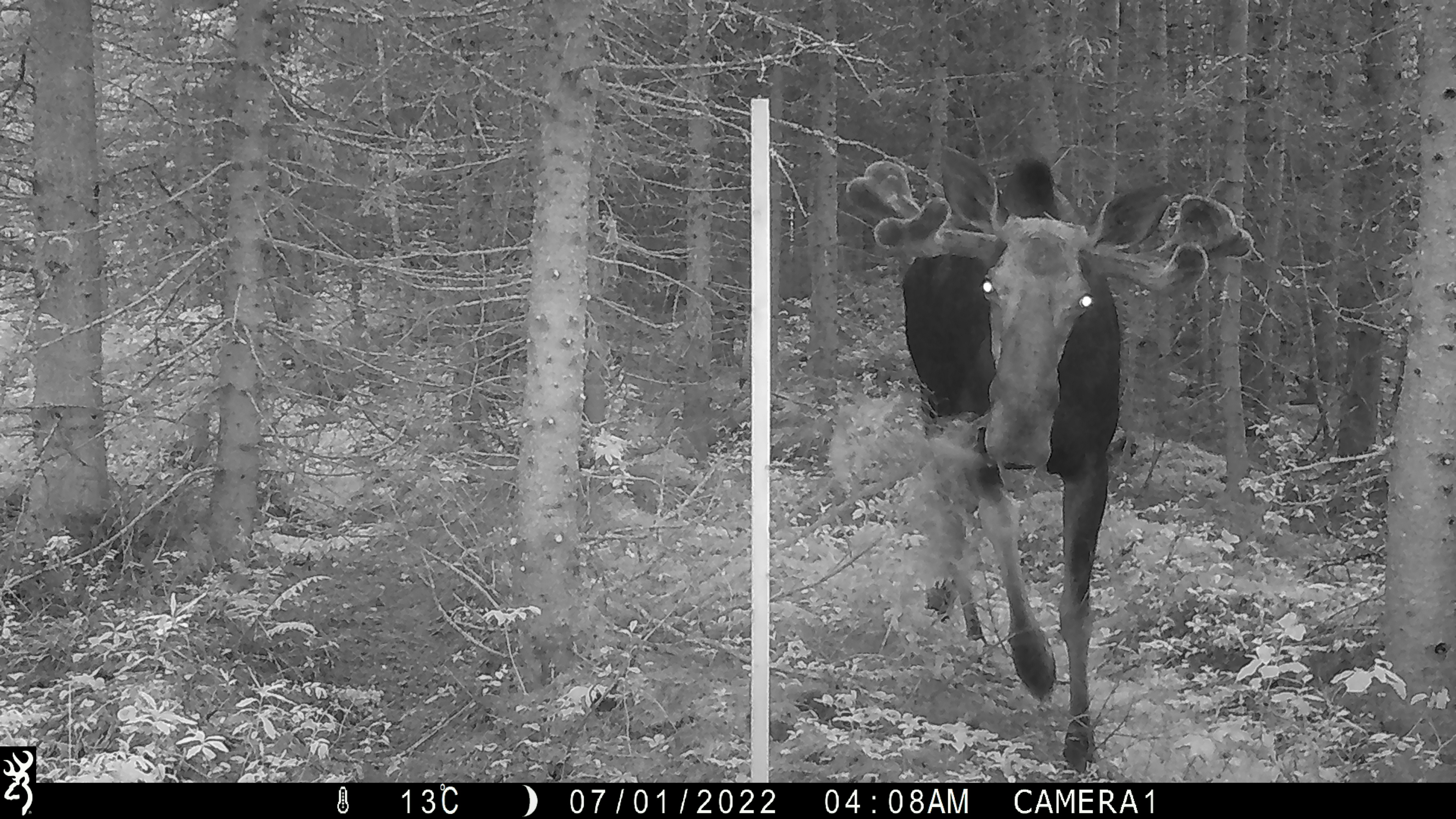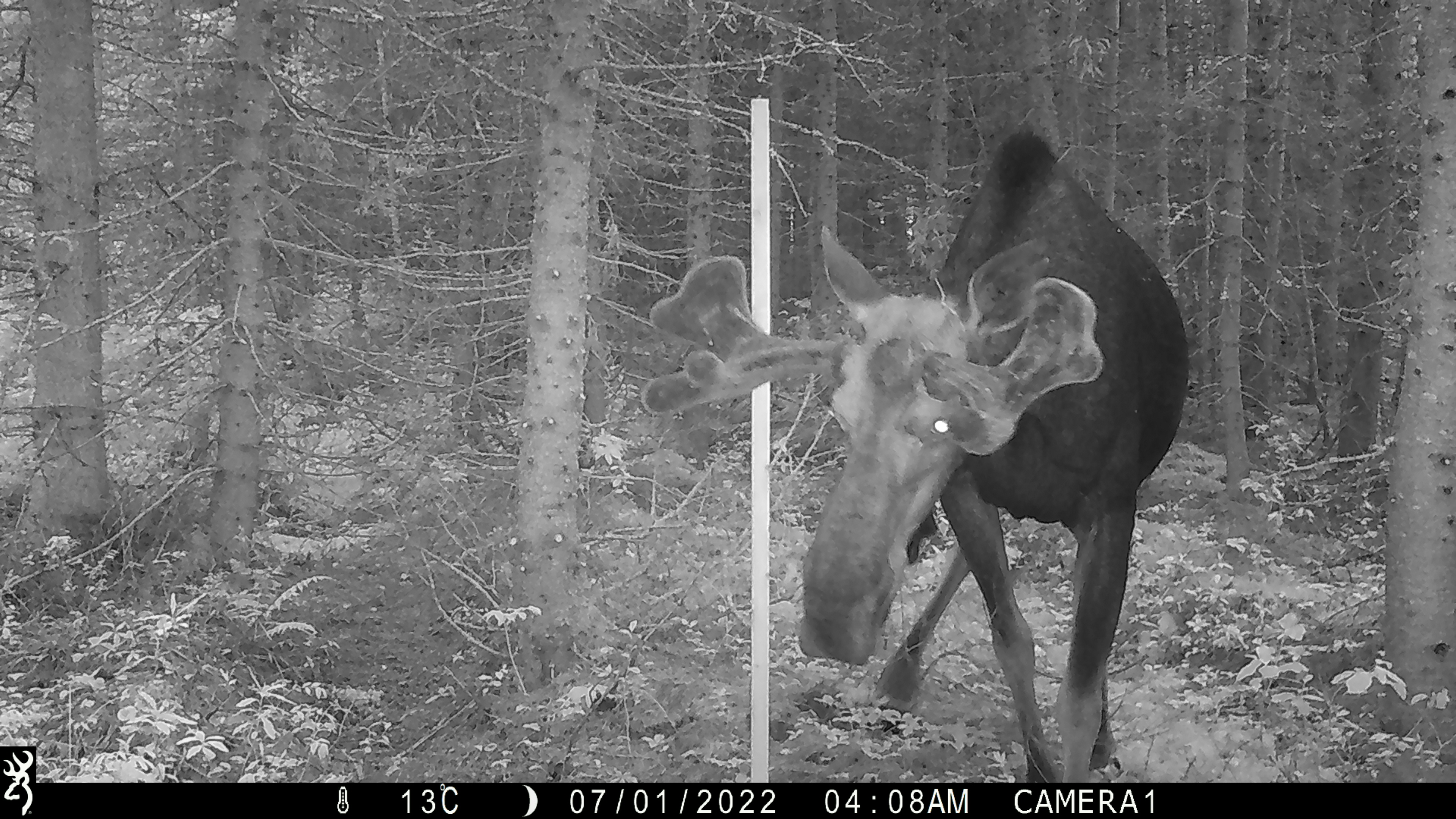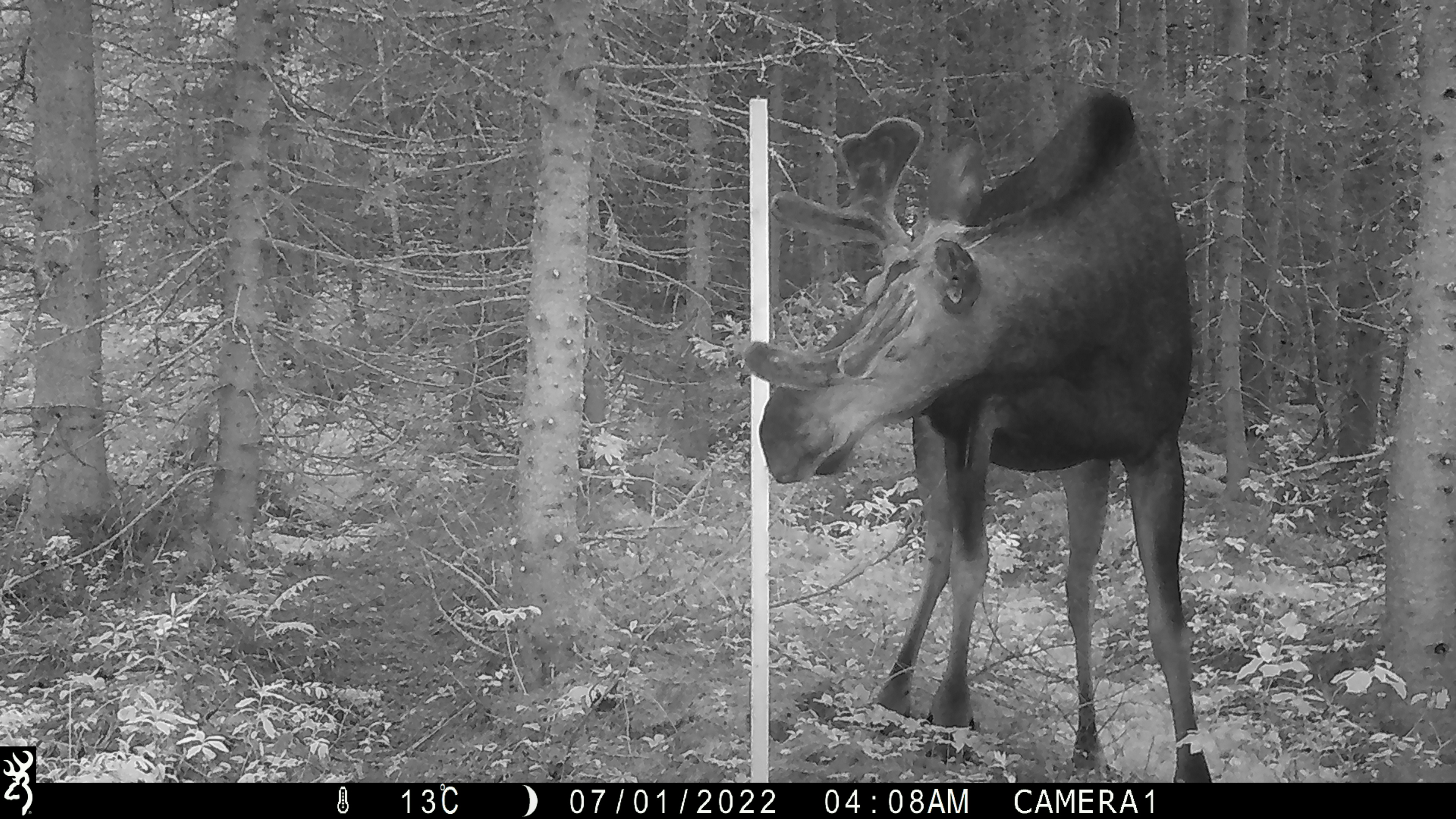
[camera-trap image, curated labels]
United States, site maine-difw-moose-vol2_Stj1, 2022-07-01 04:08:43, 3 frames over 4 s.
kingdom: Animalia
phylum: Chordata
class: Mammalia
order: Artiodactyla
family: Cervidae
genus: Alces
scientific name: Alces alces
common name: moose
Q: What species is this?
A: Moose (Alces alces).